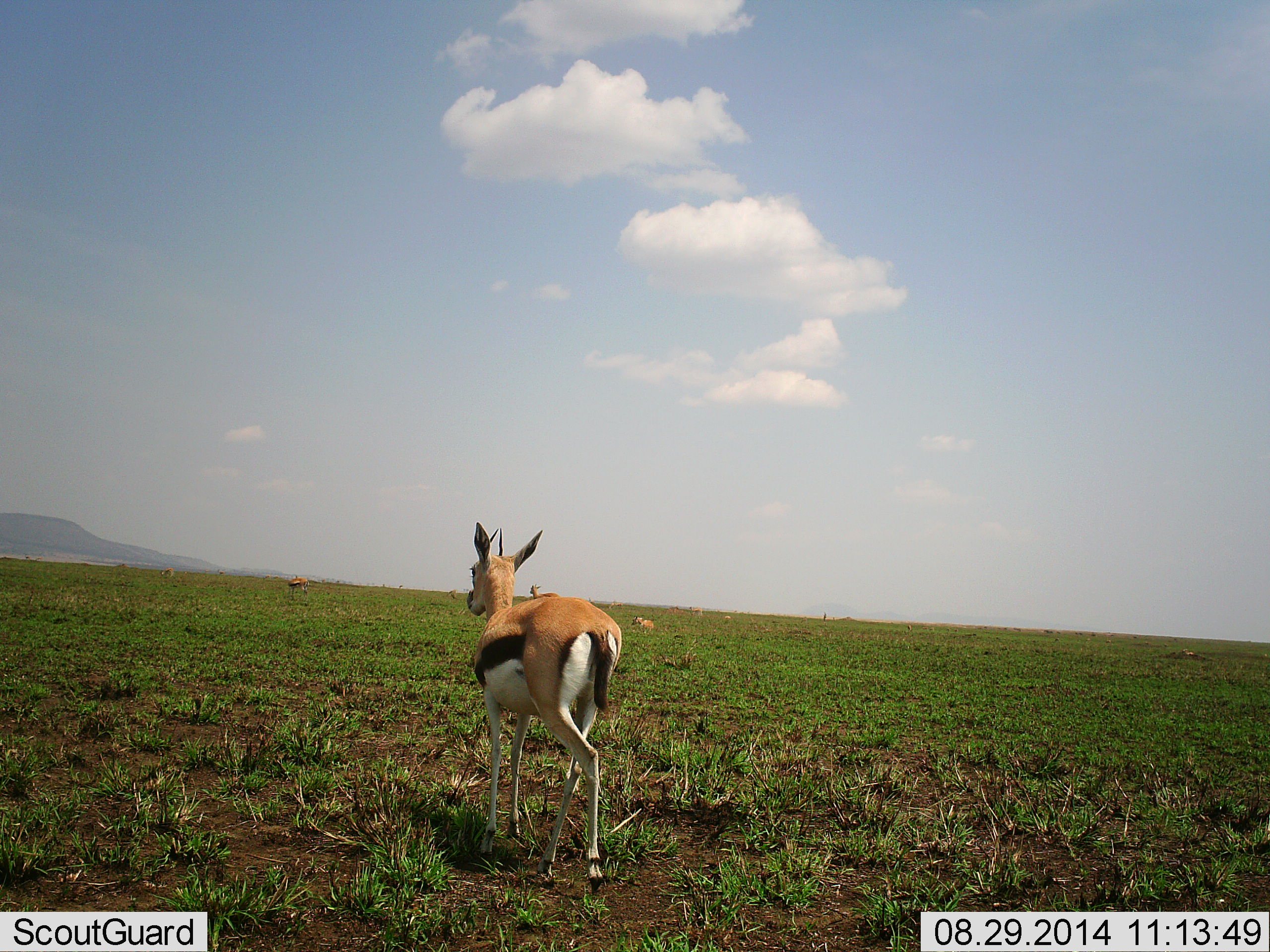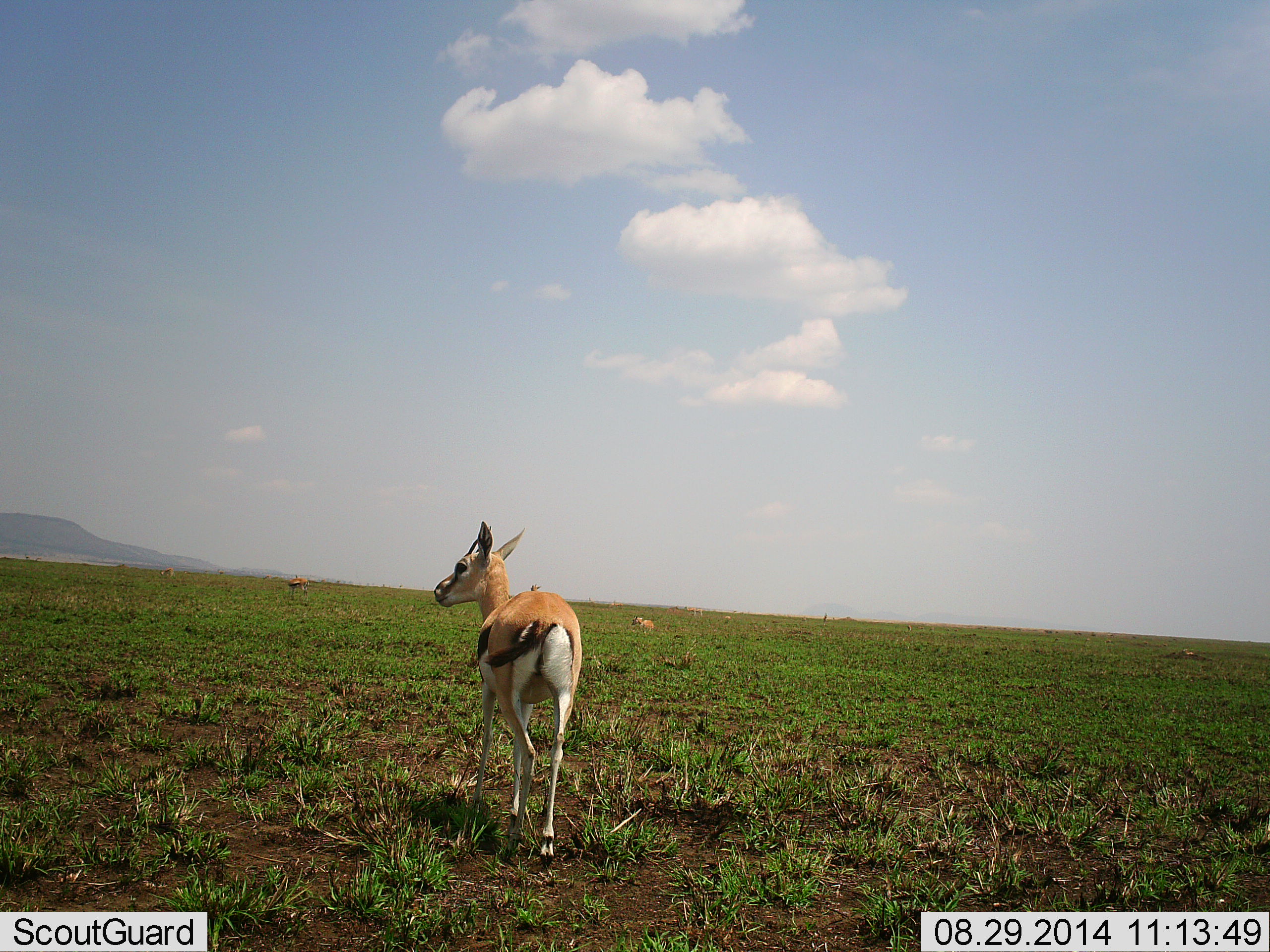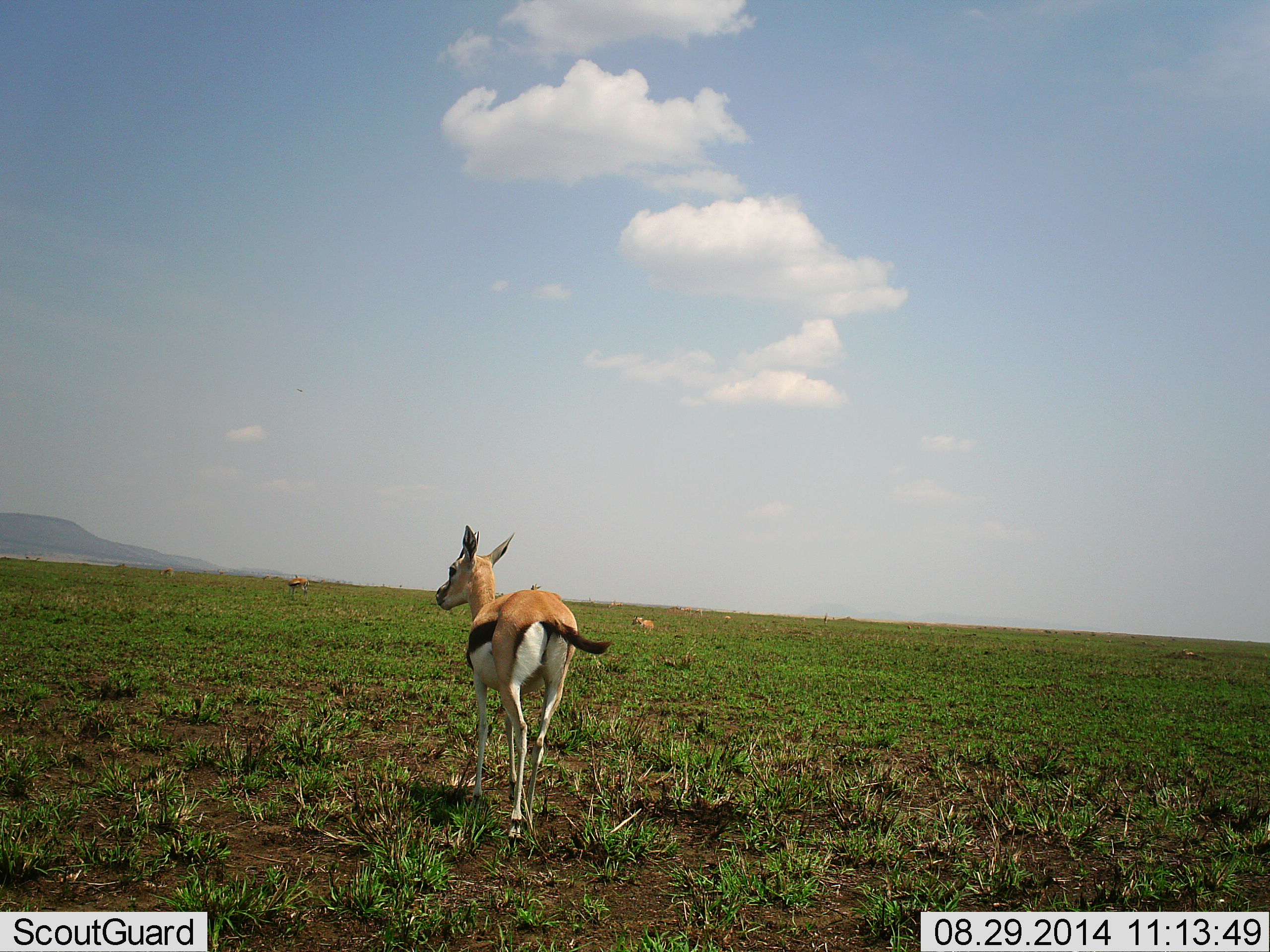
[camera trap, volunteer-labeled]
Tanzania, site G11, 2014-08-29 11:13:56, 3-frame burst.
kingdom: Animalia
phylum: Chordata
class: Mammalia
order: Artiodactyla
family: Bovidae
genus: Eudorcas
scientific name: Eudorcas thomsonii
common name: thomson's gazelle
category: gazellethomsons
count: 1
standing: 40%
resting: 30%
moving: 80%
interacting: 0%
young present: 0%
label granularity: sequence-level